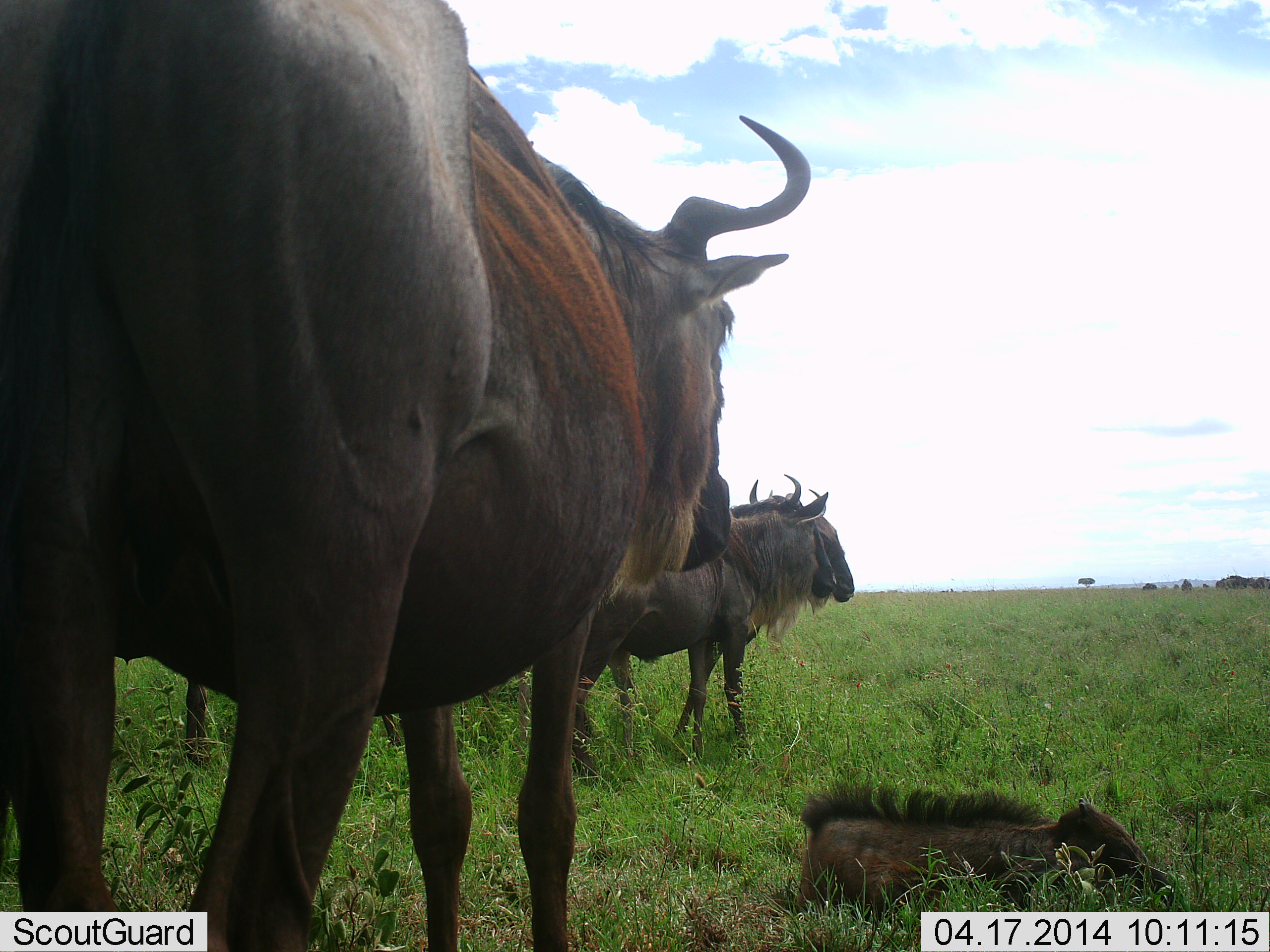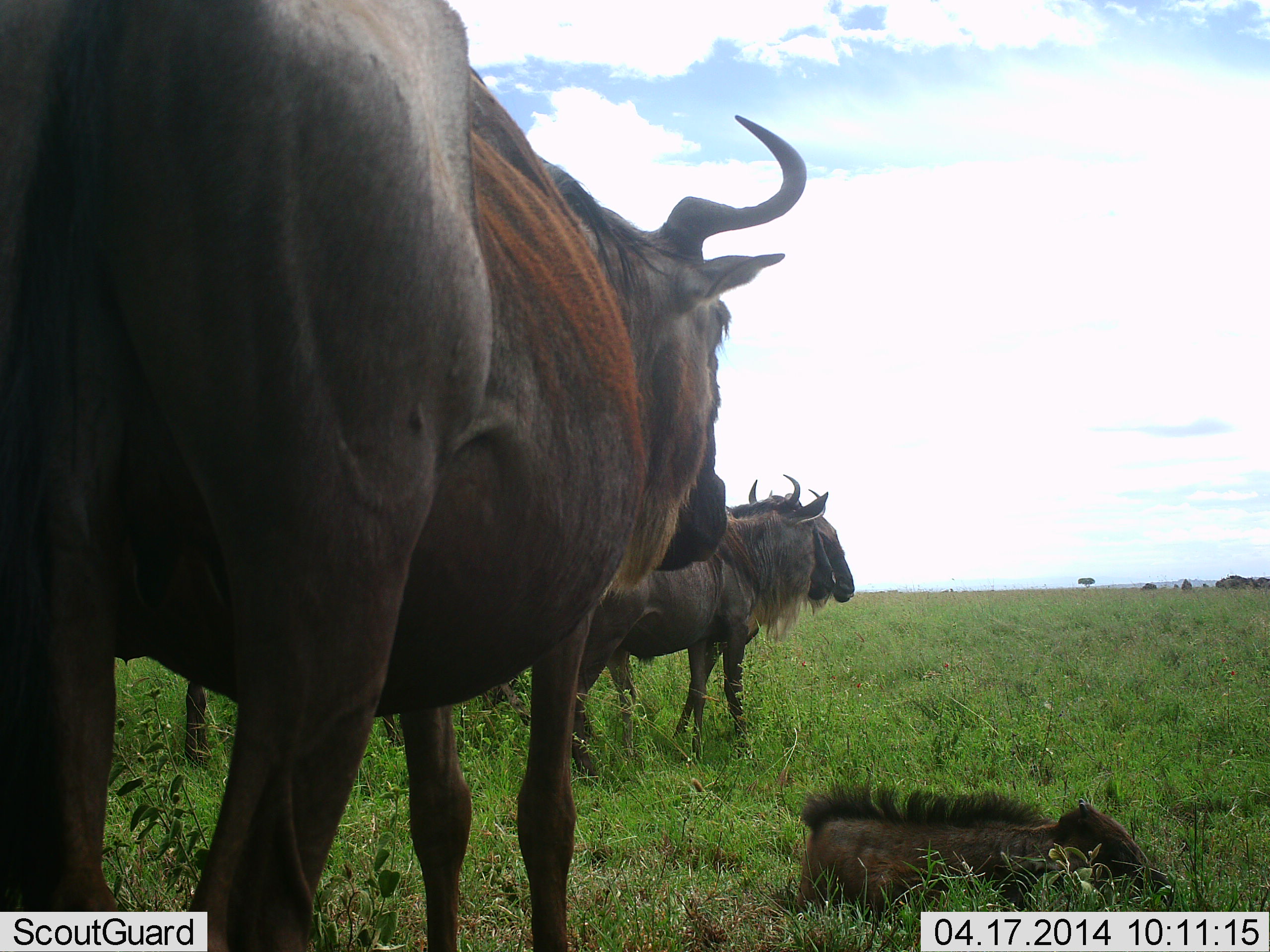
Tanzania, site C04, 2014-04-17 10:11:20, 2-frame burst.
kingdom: Animalia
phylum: Chordata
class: Mammalia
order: Artiodactyla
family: Bovidae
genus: Connochaetes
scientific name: Connochaetes taurinus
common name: blue wildebeest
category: wildebeest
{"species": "wildebeest (blue wildebeest) (Connochaetes taurinus)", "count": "5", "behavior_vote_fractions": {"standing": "70%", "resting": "50%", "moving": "30%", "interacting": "0%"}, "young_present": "50%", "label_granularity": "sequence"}